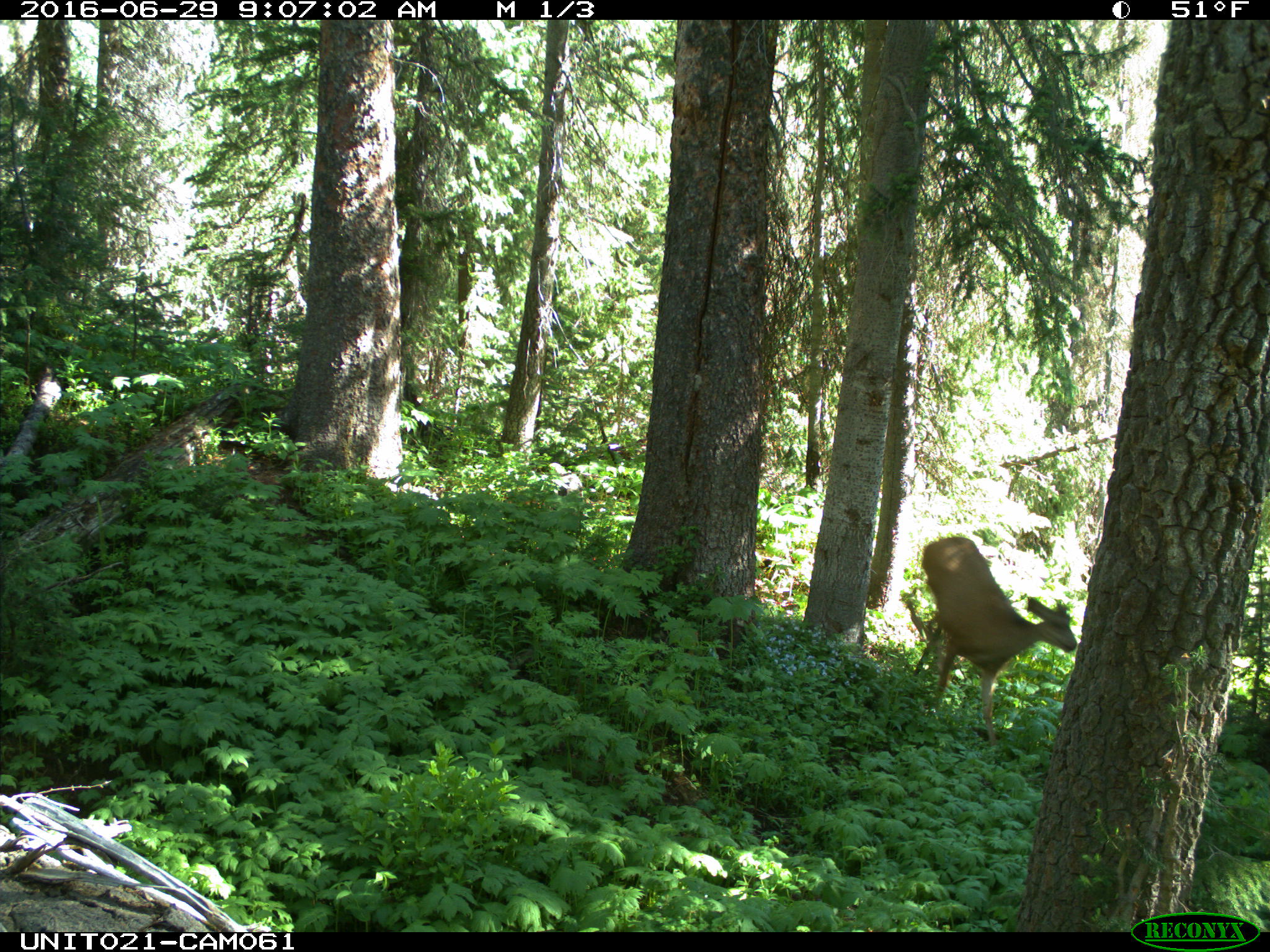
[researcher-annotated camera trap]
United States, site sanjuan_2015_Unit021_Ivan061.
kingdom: Animalia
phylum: Chordata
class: Mammalia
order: Artiodactyla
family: Cervidae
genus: Odocoileus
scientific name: Odocoileus hemionus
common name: mule deer